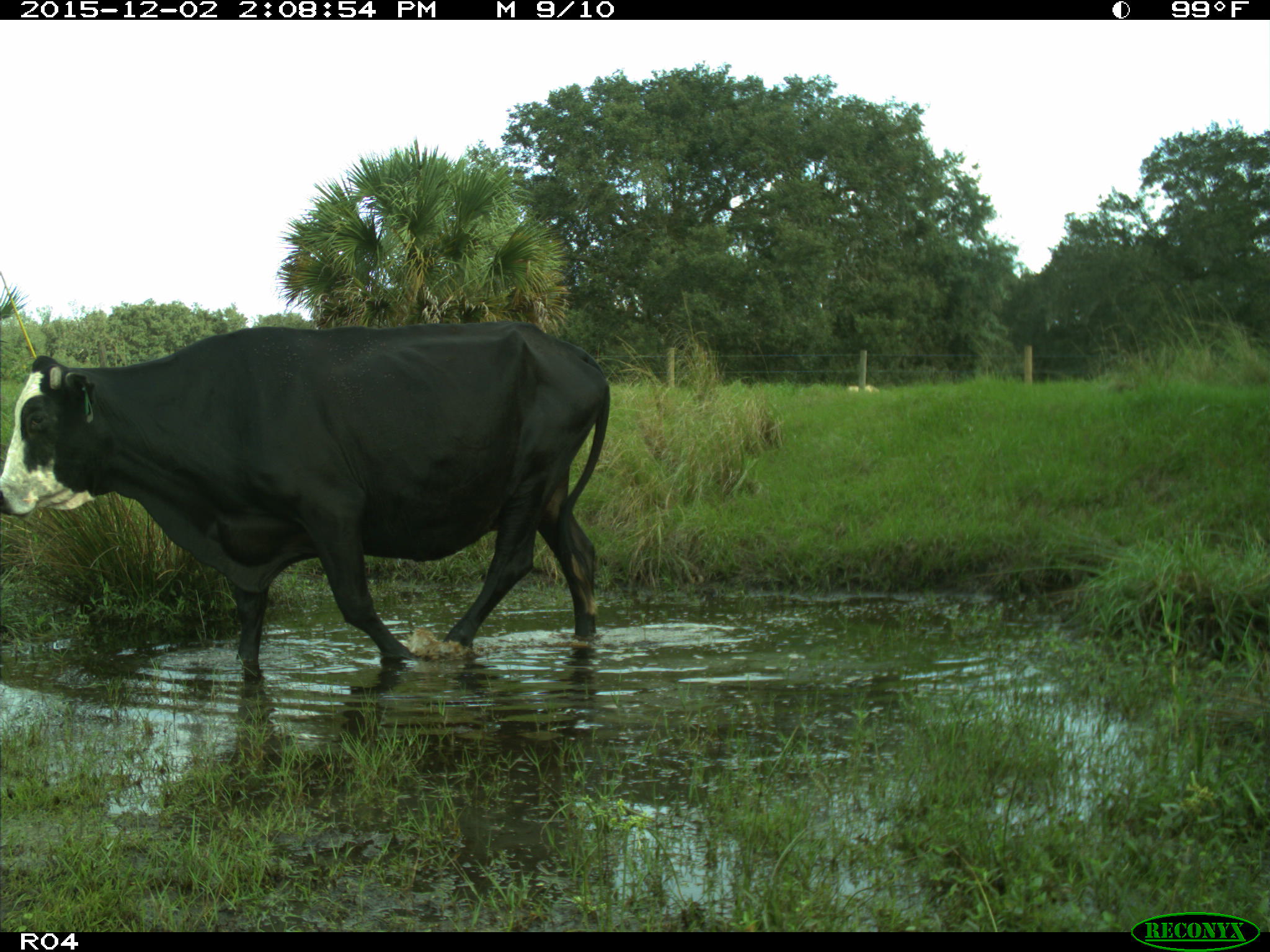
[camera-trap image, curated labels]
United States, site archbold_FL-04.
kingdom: Animalia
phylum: Chordata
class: Mammalia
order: Artiodactyla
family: Bovidae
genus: Bos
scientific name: Bos taurus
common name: domestic cow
Bos taurus (domestic cow).